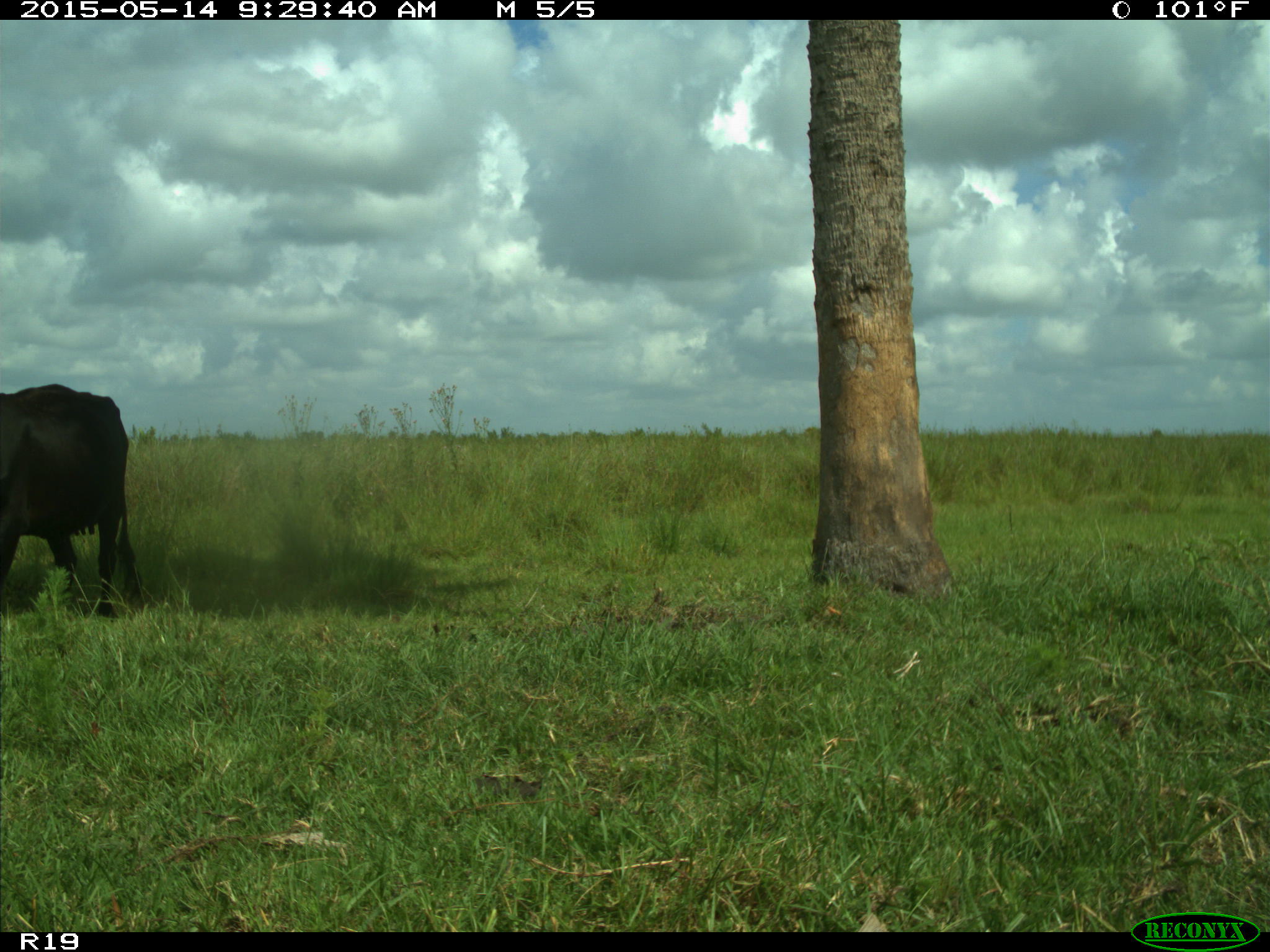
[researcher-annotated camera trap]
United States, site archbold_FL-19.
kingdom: Animalia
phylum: Chordata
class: Mammalia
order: Artiodactyla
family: Bovidae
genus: Bos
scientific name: Bos taurus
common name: domestic cow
Bos taurus (domestic cow).